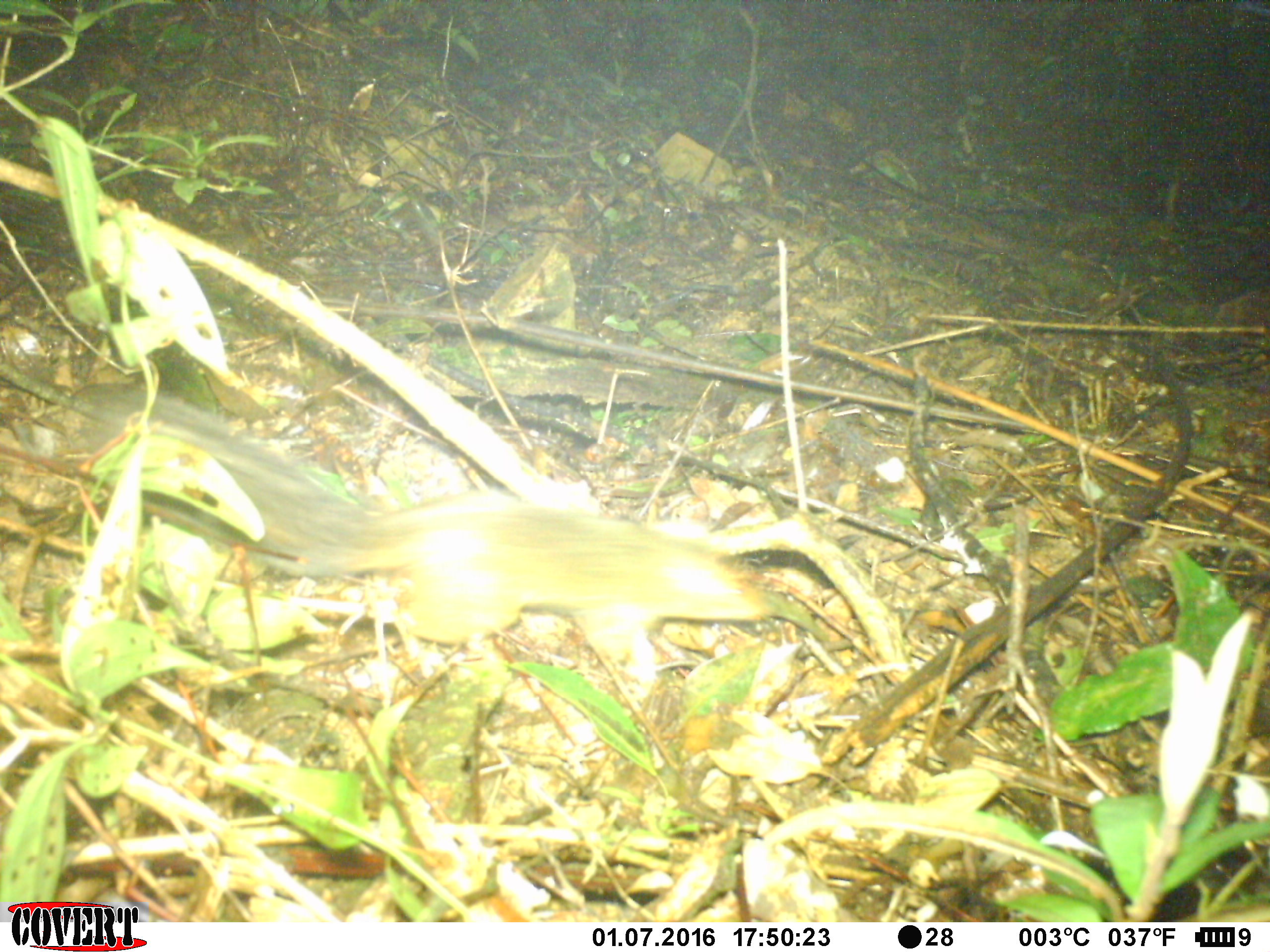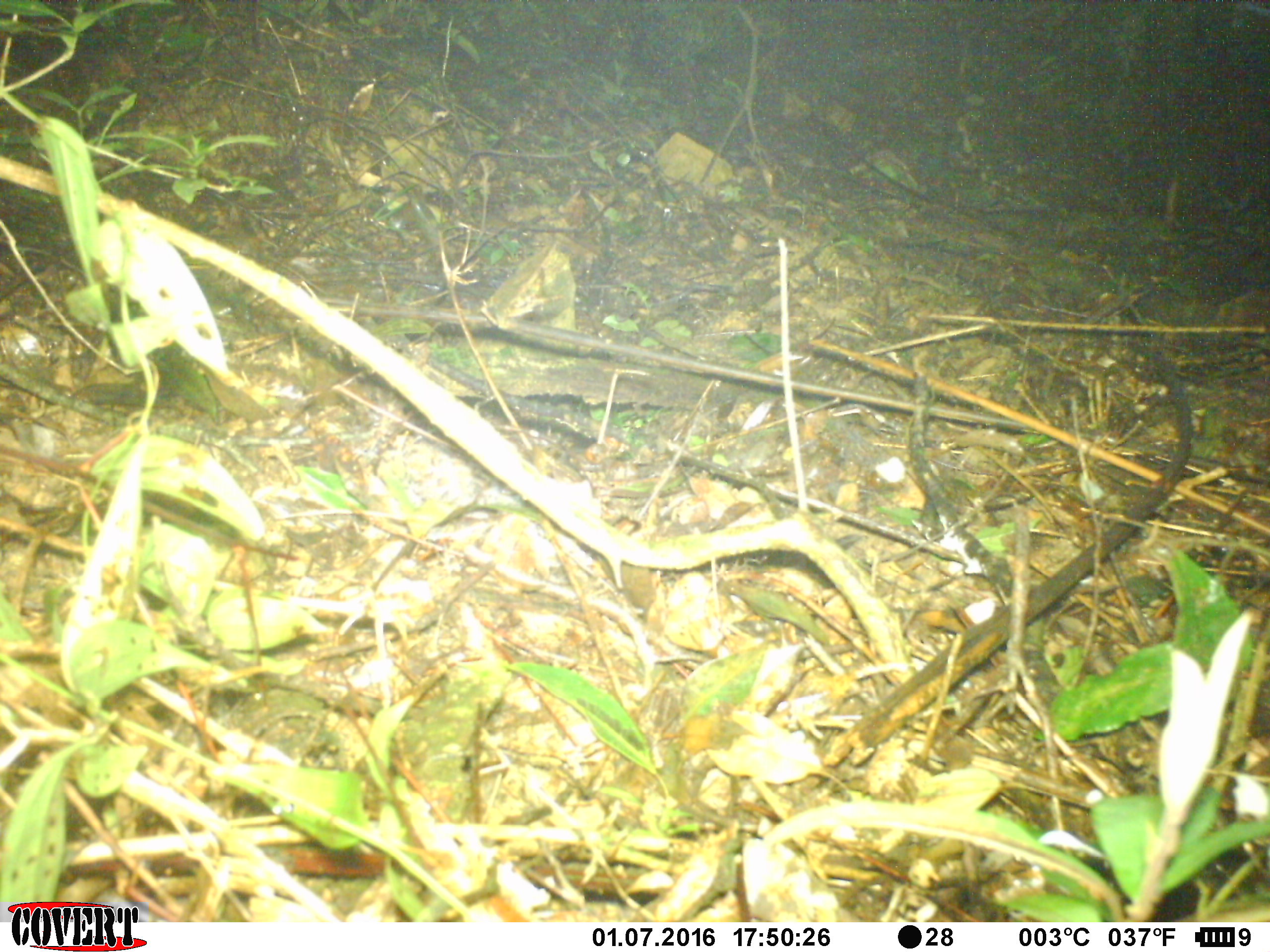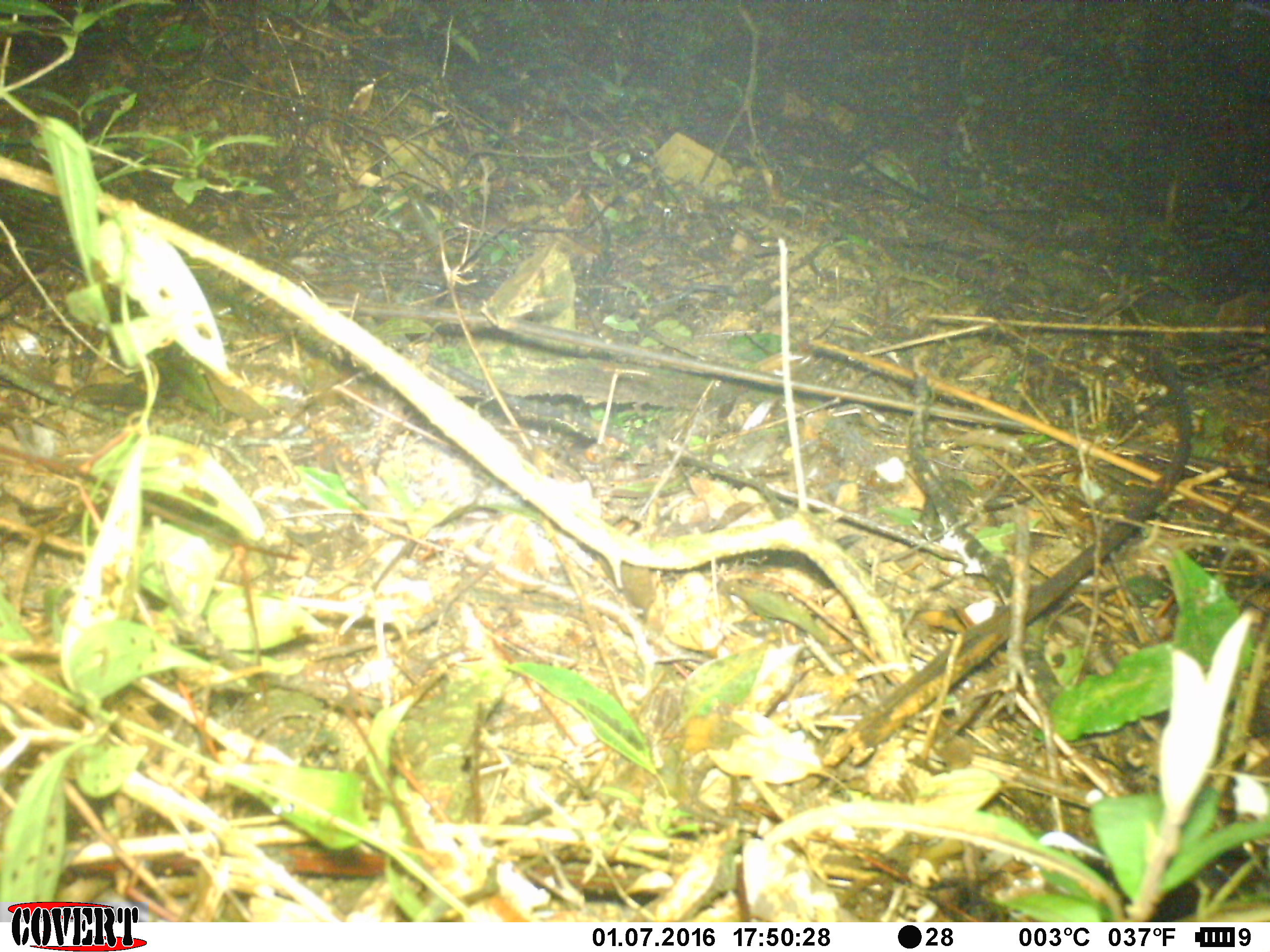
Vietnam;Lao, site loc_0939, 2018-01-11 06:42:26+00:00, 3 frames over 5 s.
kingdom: Animalia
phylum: Chordata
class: Mammalia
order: Rodentia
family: Sciuridae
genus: Dremomys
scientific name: Dremomys rufigenis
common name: red-cheeked squirrel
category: red cheeked squirrel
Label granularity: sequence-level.